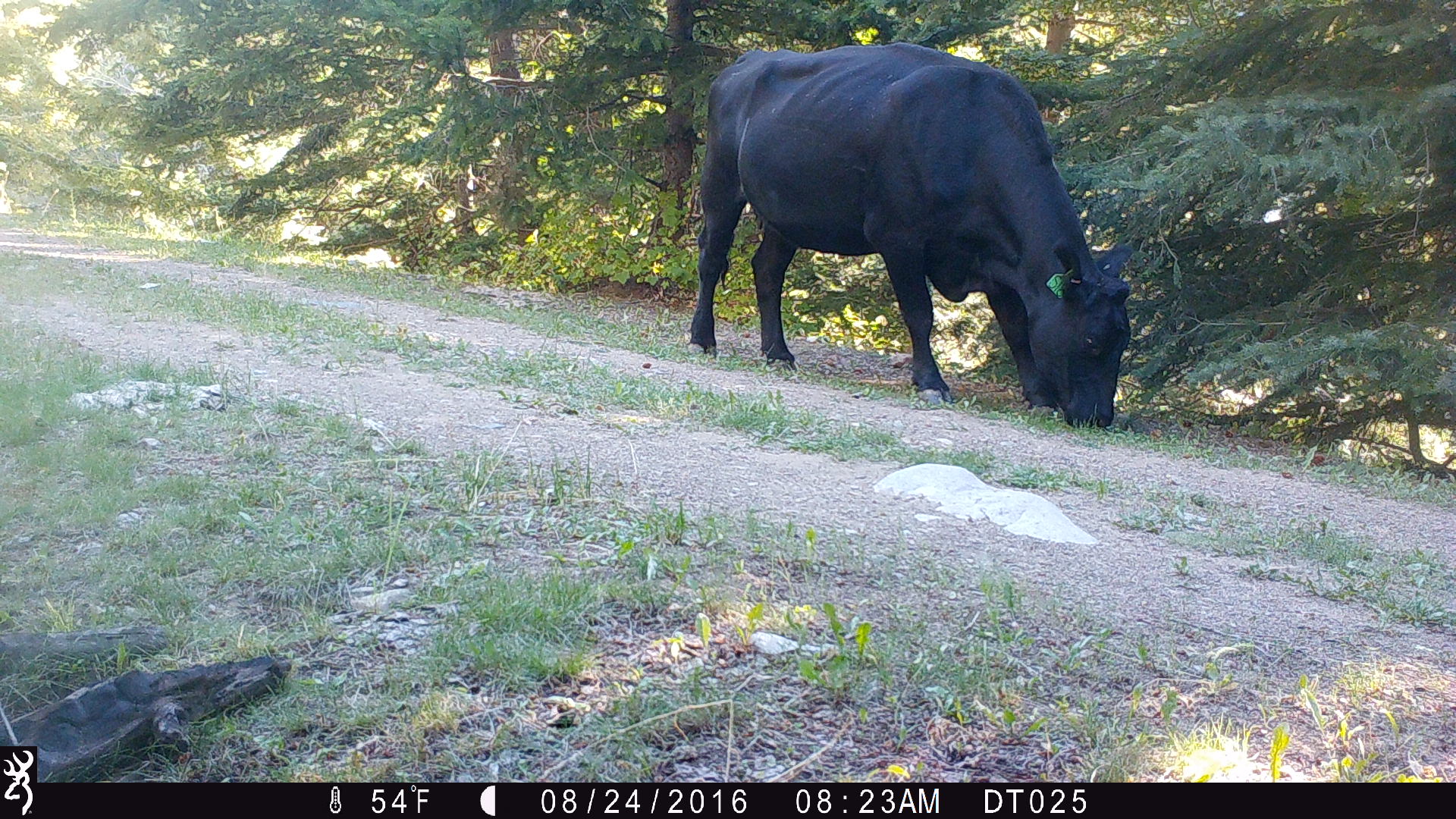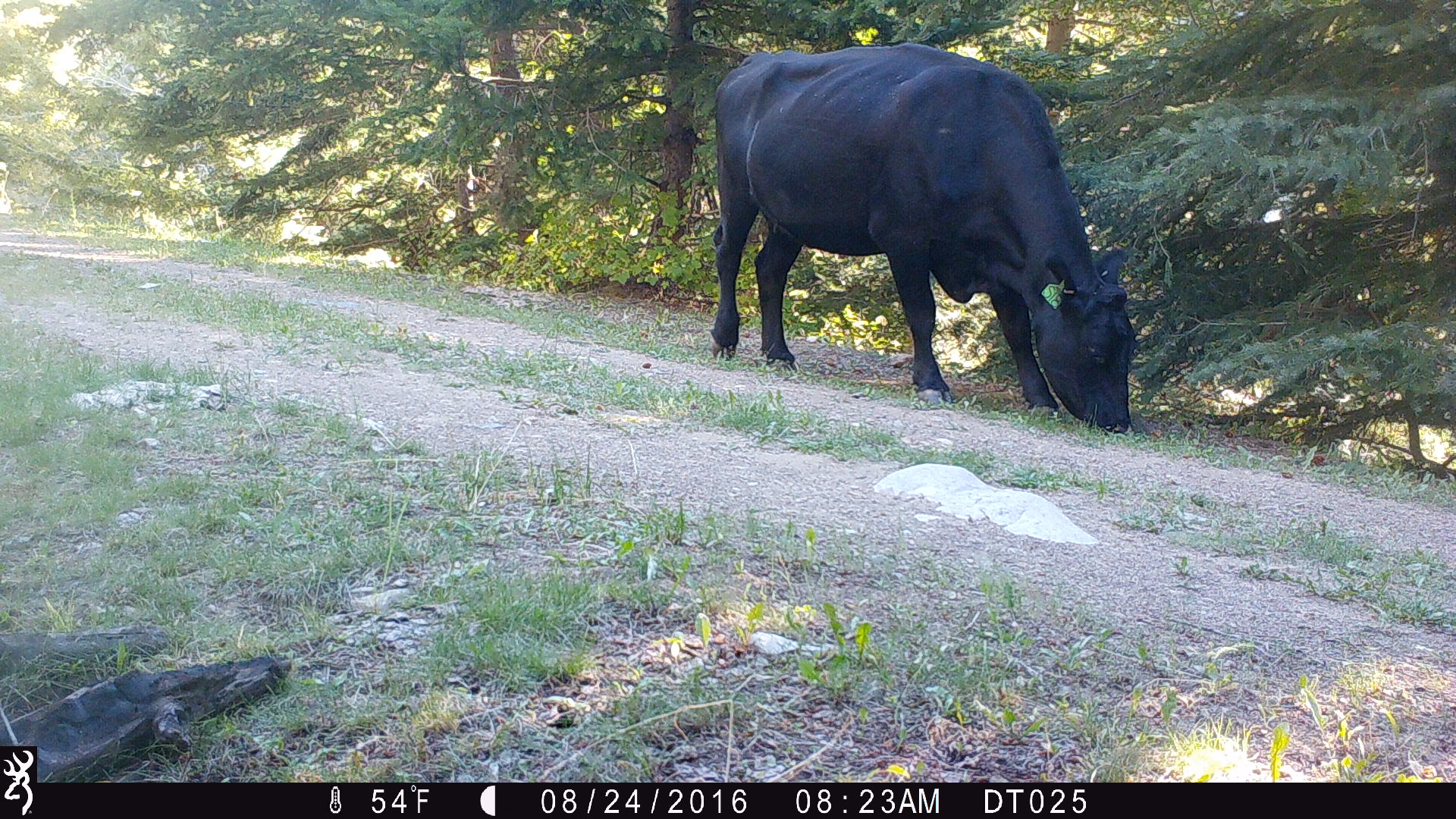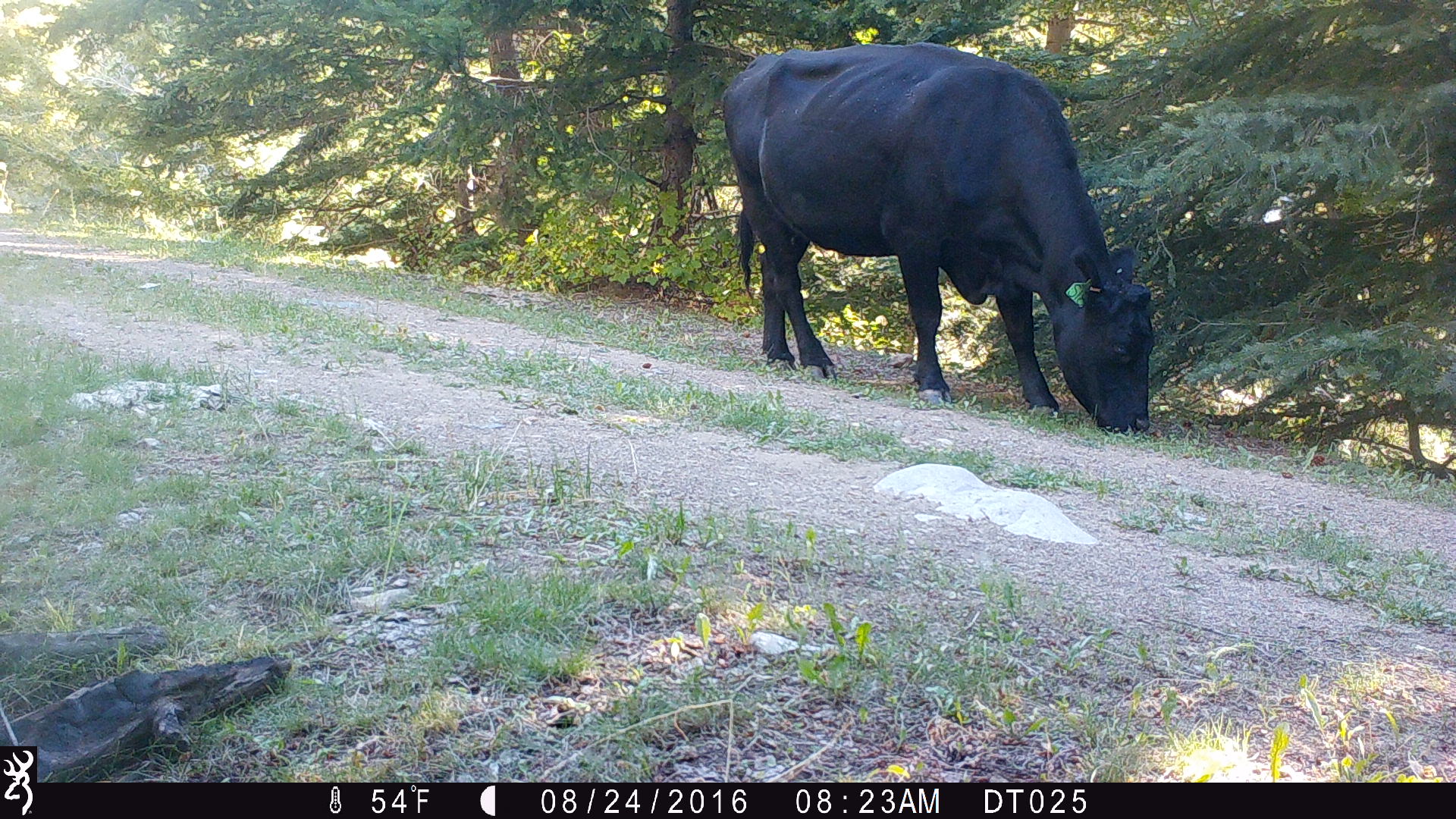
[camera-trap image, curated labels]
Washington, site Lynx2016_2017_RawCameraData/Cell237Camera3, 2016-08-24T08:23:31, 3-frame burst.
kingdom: Animalia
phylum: Chordata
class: Mammalia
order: Artiodactyla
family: Bovidae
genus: Bos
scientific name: Bos taurus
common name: domestic cattle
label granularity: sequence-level